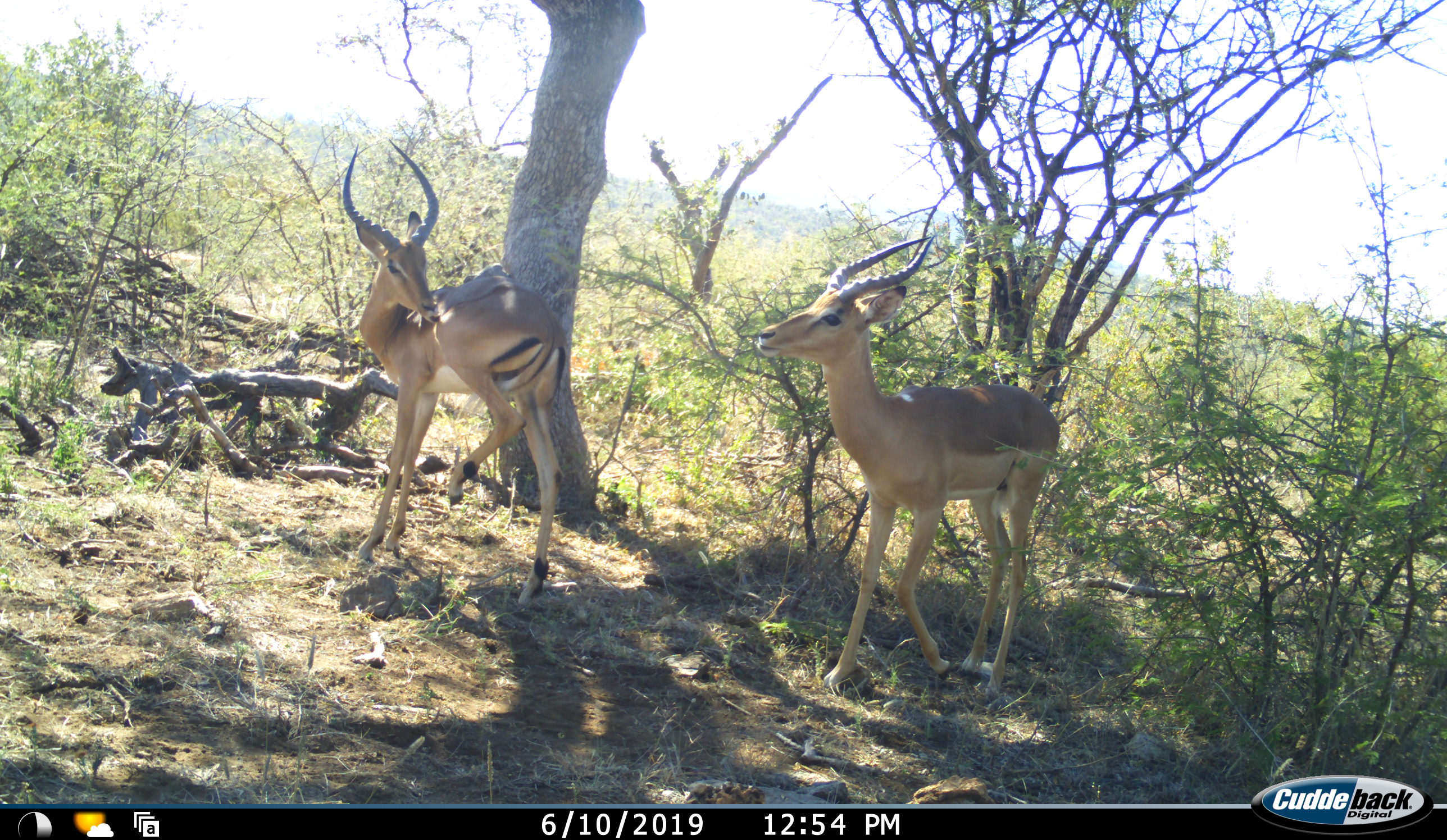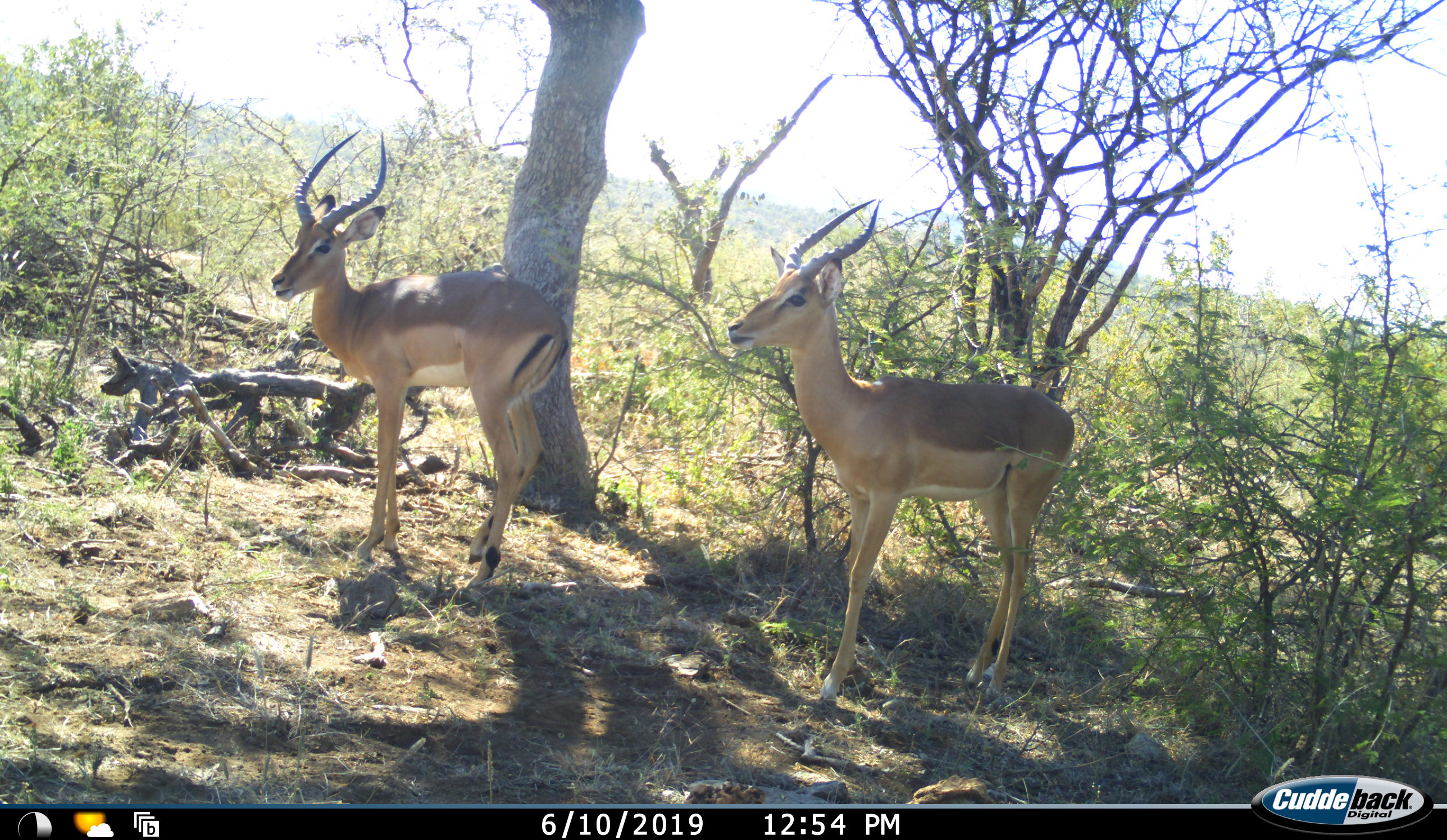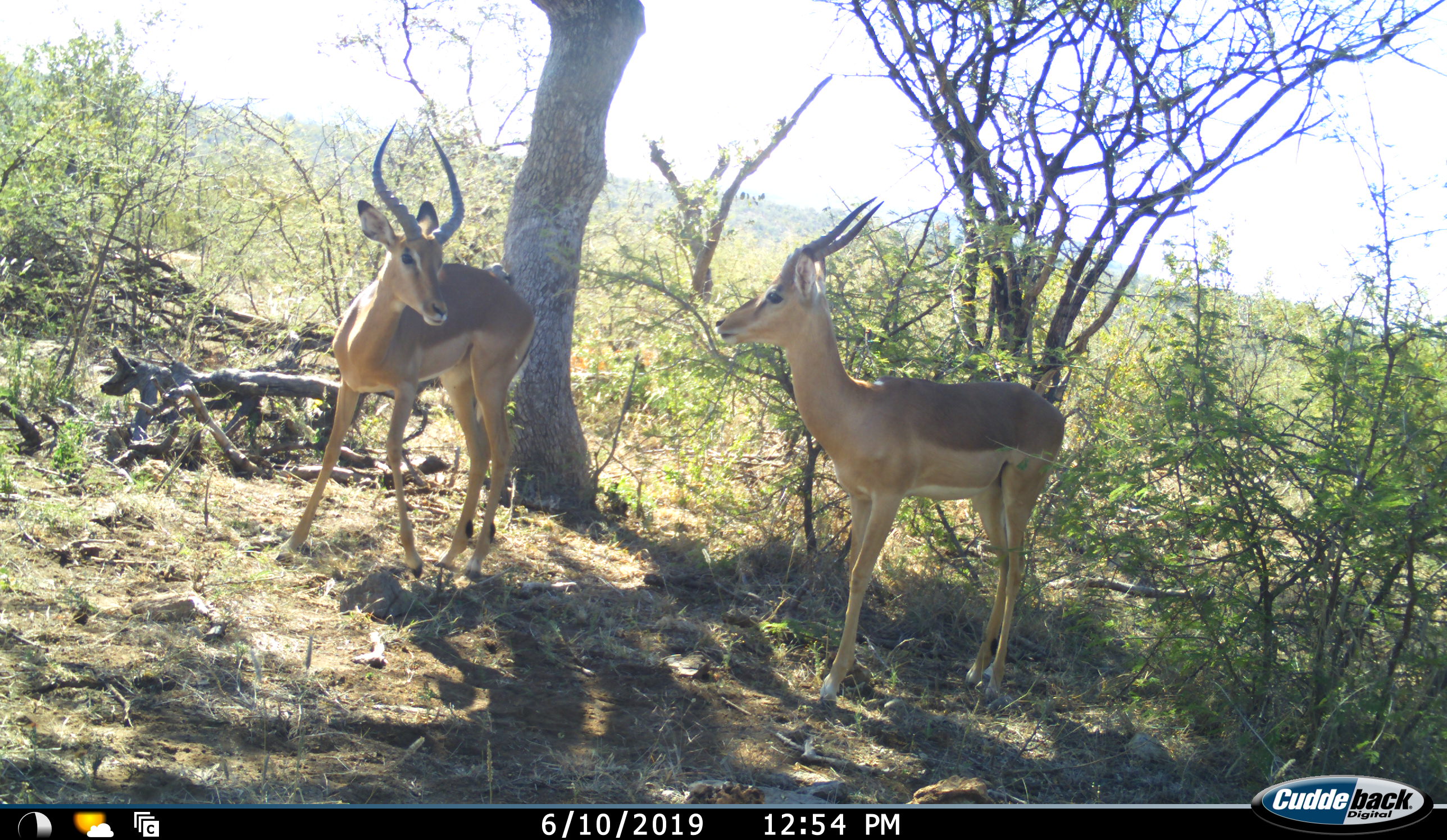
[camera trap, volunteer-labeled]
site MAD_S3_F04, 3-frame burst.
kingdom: Animalia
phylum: Chordata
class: Mammalia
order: Artiodactyla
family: Bovidae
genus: Aepyceros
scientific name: Aepyceros melampus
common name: impala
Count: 2.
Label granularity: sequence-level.